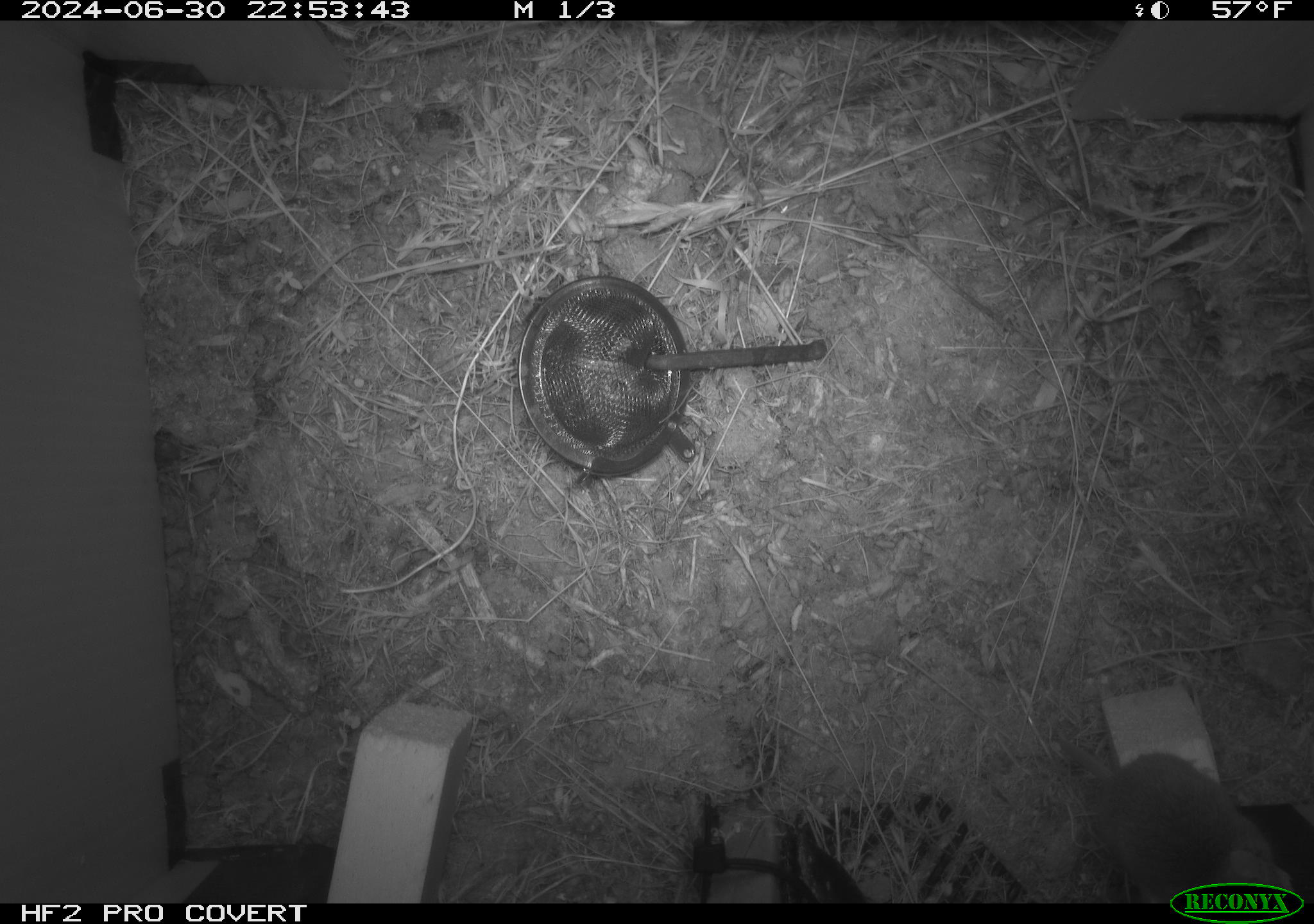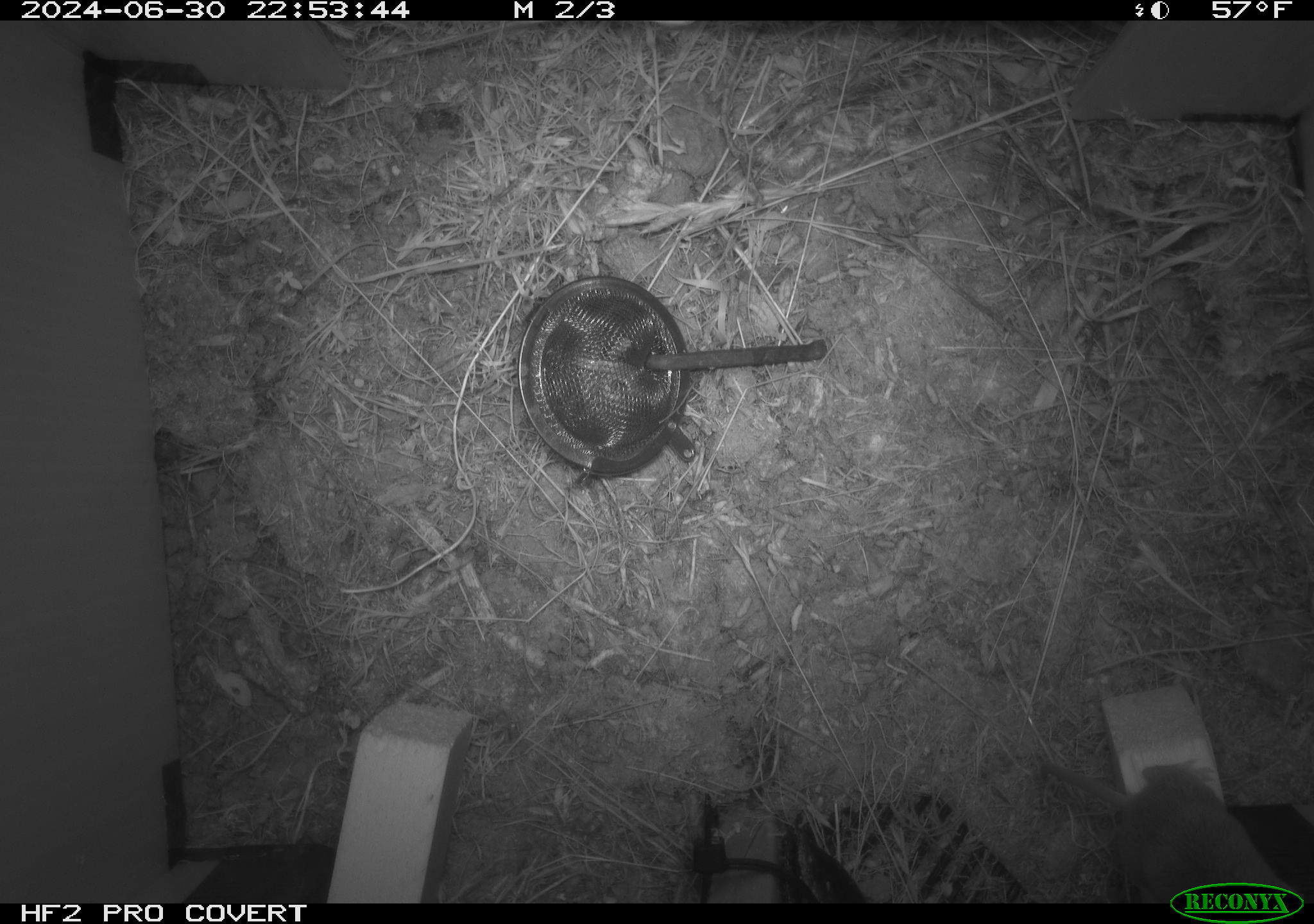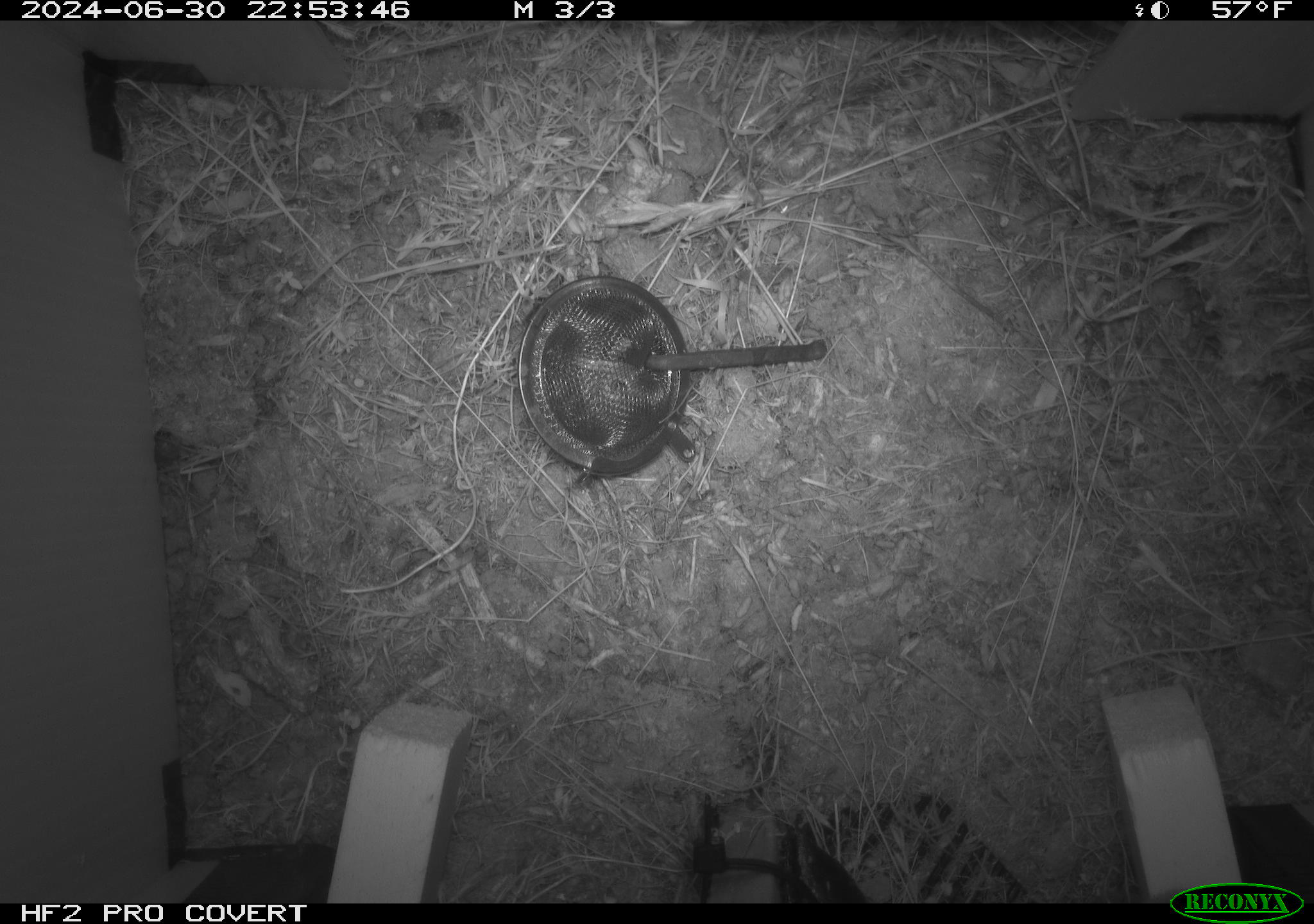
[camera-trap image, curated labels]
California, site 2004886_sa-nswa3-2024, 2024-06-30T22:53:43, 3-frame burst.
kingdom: Animalia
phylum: Chordata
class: Mammalia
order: Rodentia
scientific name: Rodentia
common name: rodent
Rodent (Rodentia).